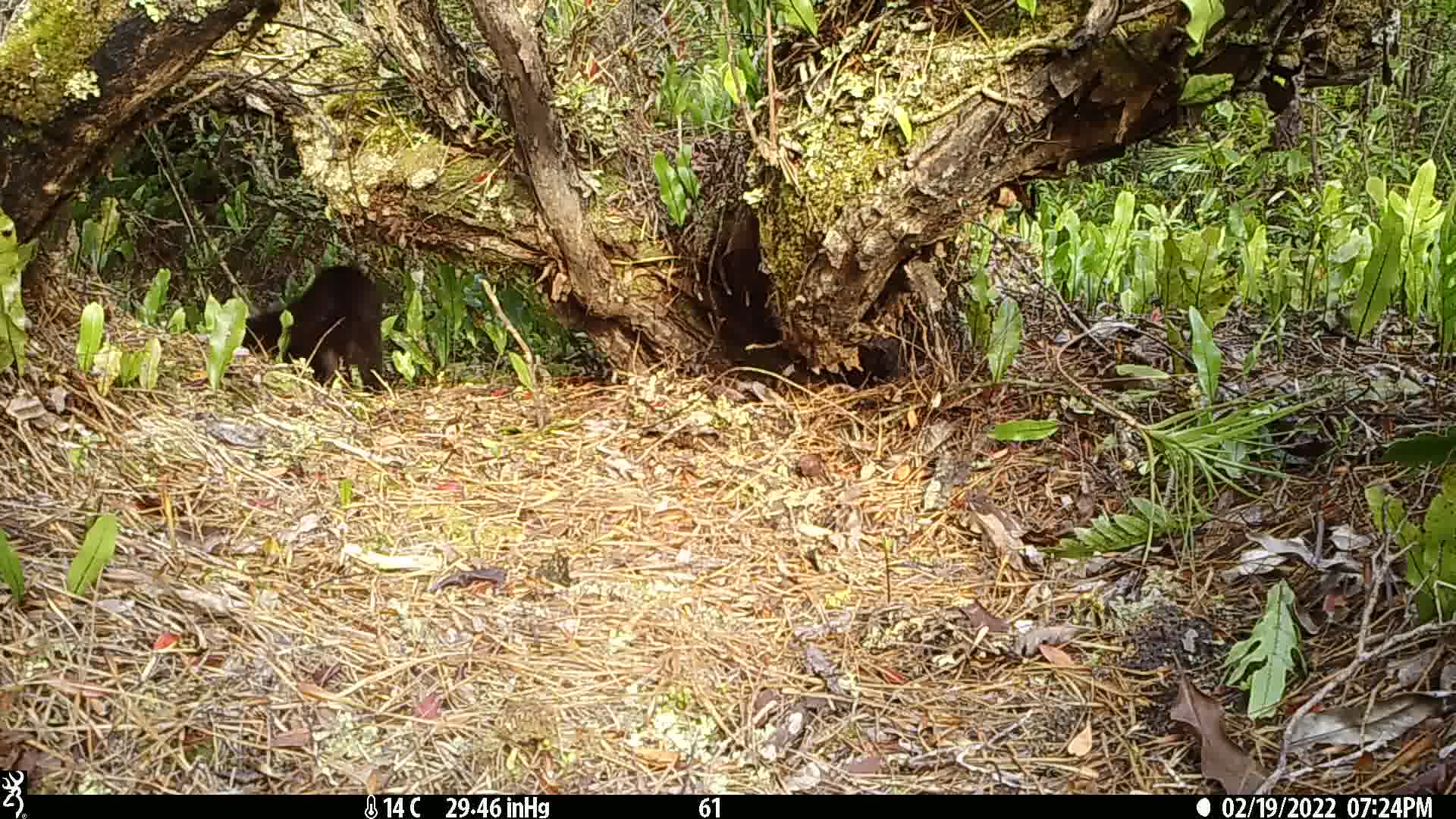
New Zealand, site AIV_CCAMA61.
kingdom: Animalia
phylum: Chordata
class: Mammalia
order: Carnivora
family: Felidae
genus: Felis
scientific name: Felis catus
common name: domestic cat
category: cat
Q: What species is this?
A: Cat (domestic cat) (Felis catus).